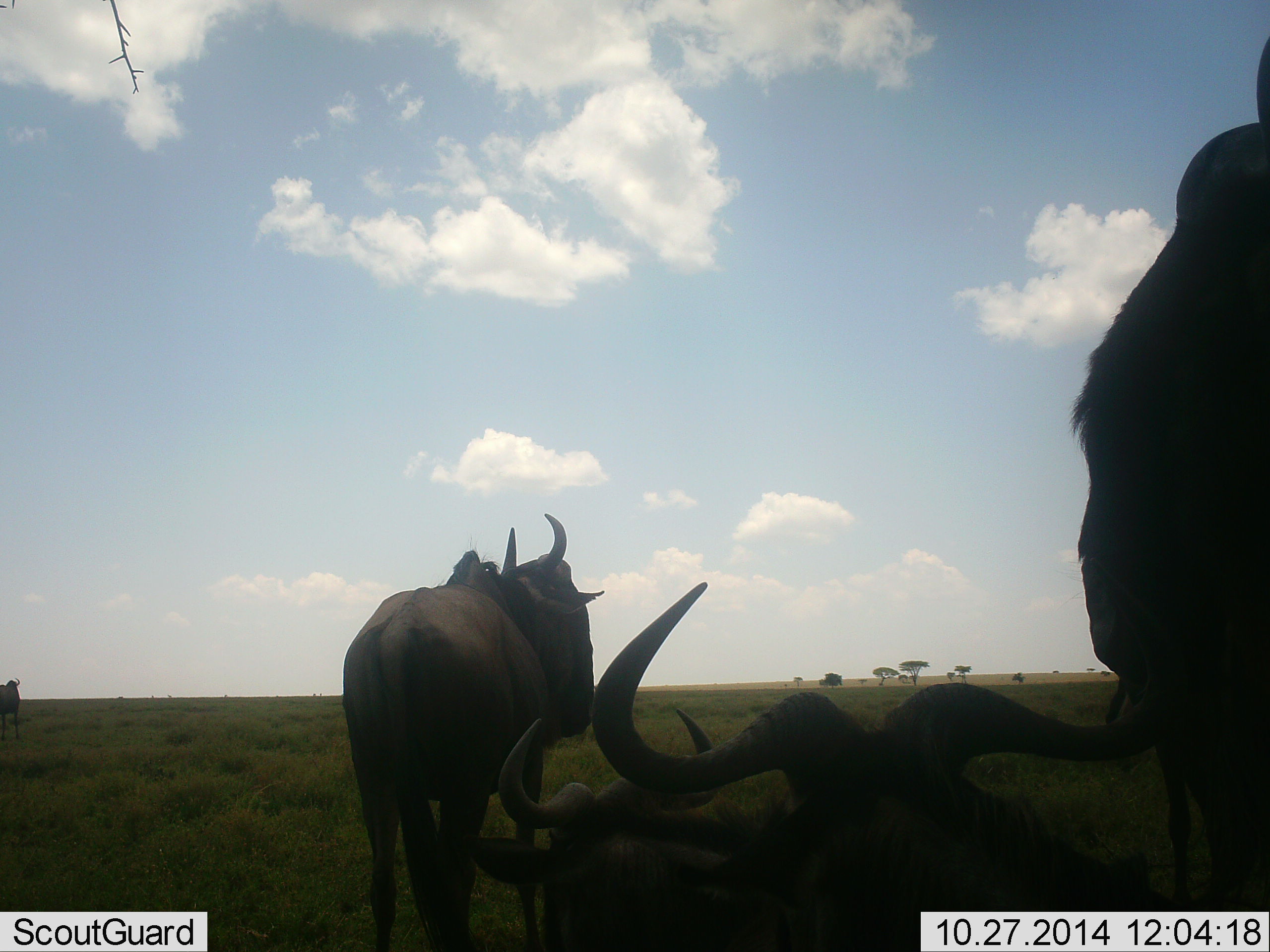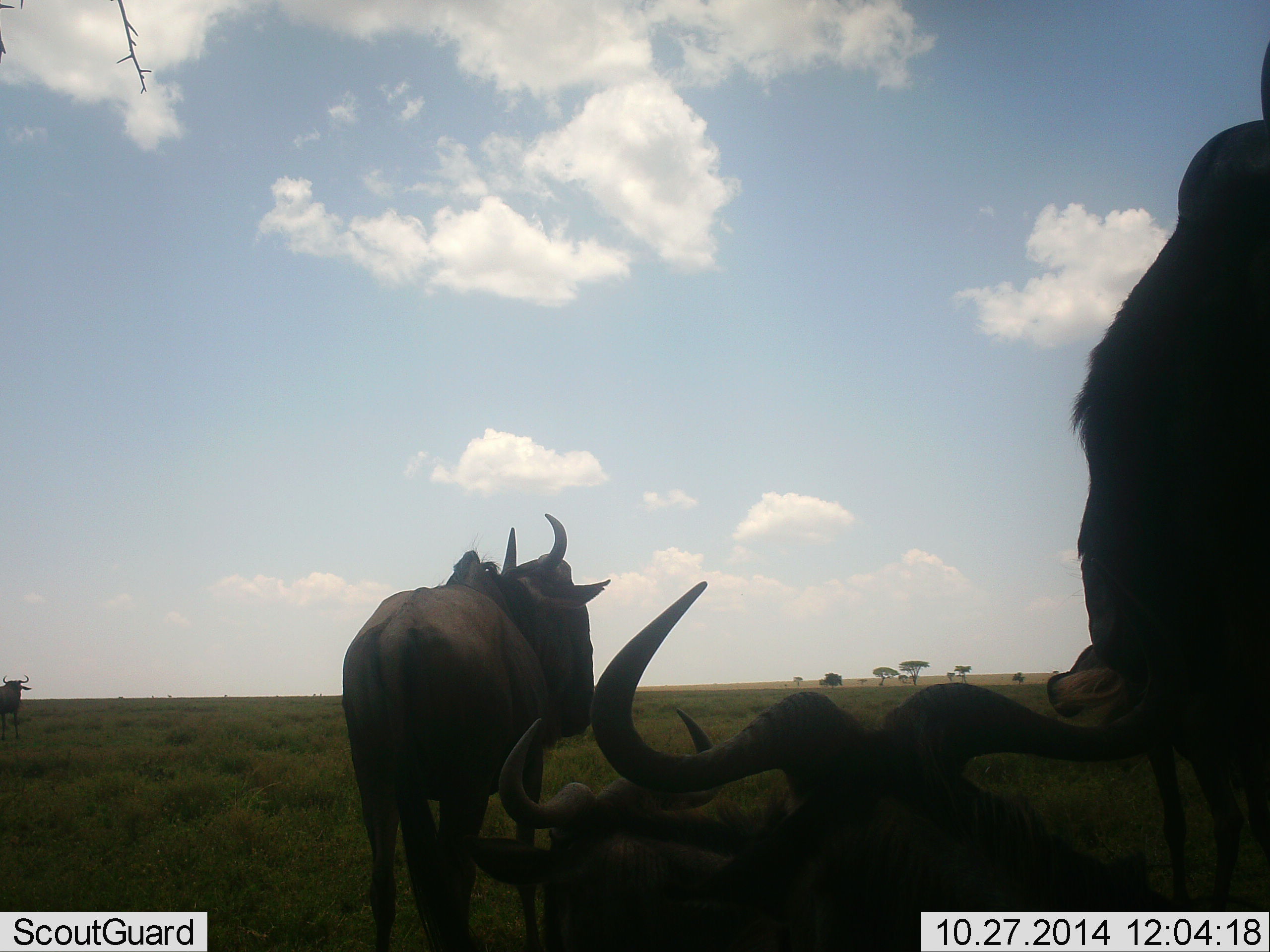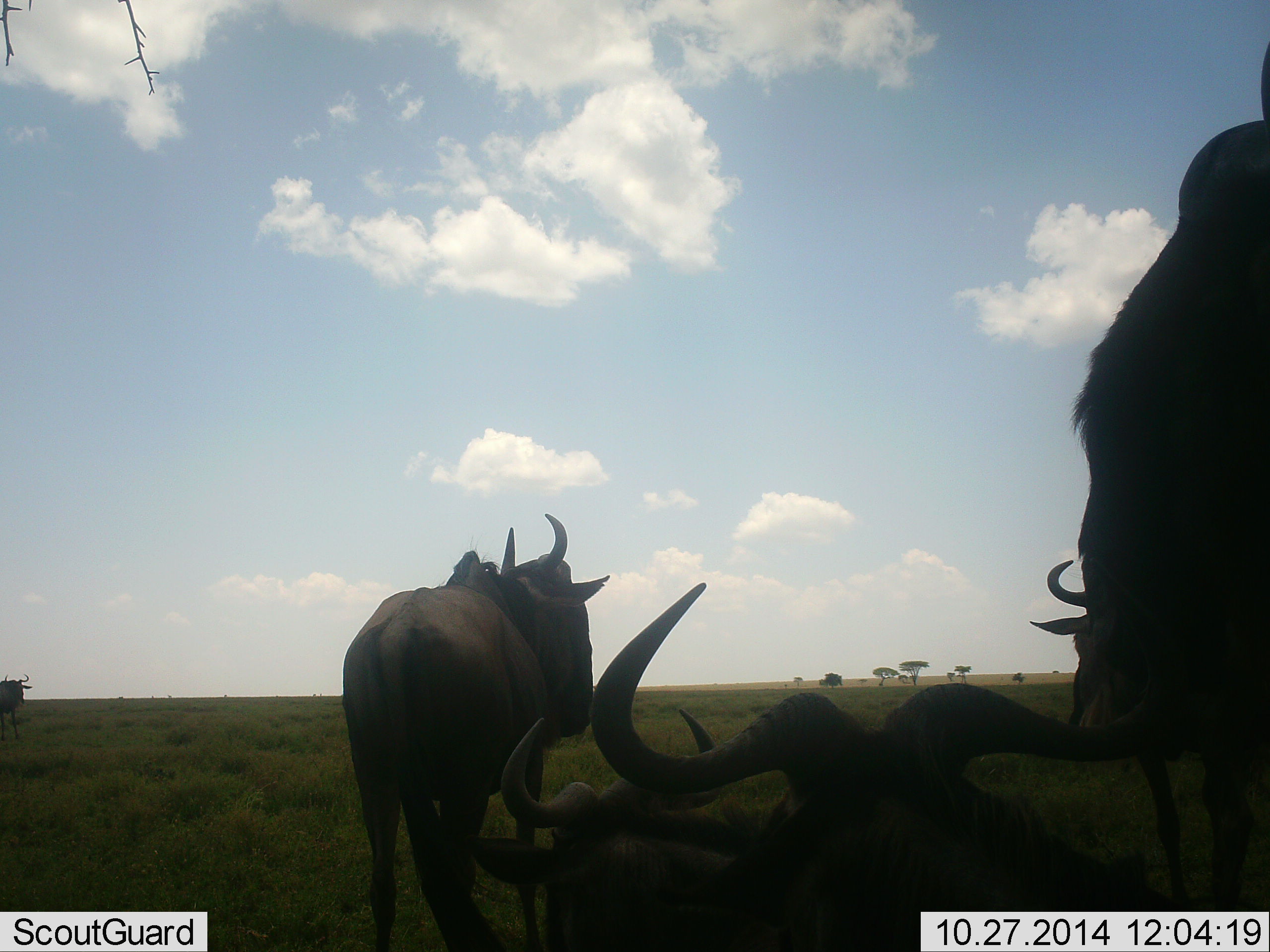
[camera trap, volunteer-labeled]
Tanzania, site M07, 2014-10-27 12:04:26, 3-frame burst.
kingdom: Animalia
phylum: Chordata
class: Mammalia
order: Artiodactyla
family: Bovidae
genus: Connochaetes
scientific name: Connochaetes taurinus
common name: blue wildebeest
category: wildebeest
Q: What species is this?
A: Wildebeest (blue wildebeest) (Connochaetes taurinus).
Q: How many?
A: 5.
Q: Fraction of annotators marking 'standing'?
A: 100%.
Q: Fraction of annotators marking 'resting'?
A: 90%.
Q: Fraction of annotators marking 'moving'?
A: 0%.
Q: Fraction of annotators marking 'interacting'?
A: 0%.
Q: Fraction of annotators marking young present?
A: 0%.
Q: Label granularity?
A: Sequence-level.